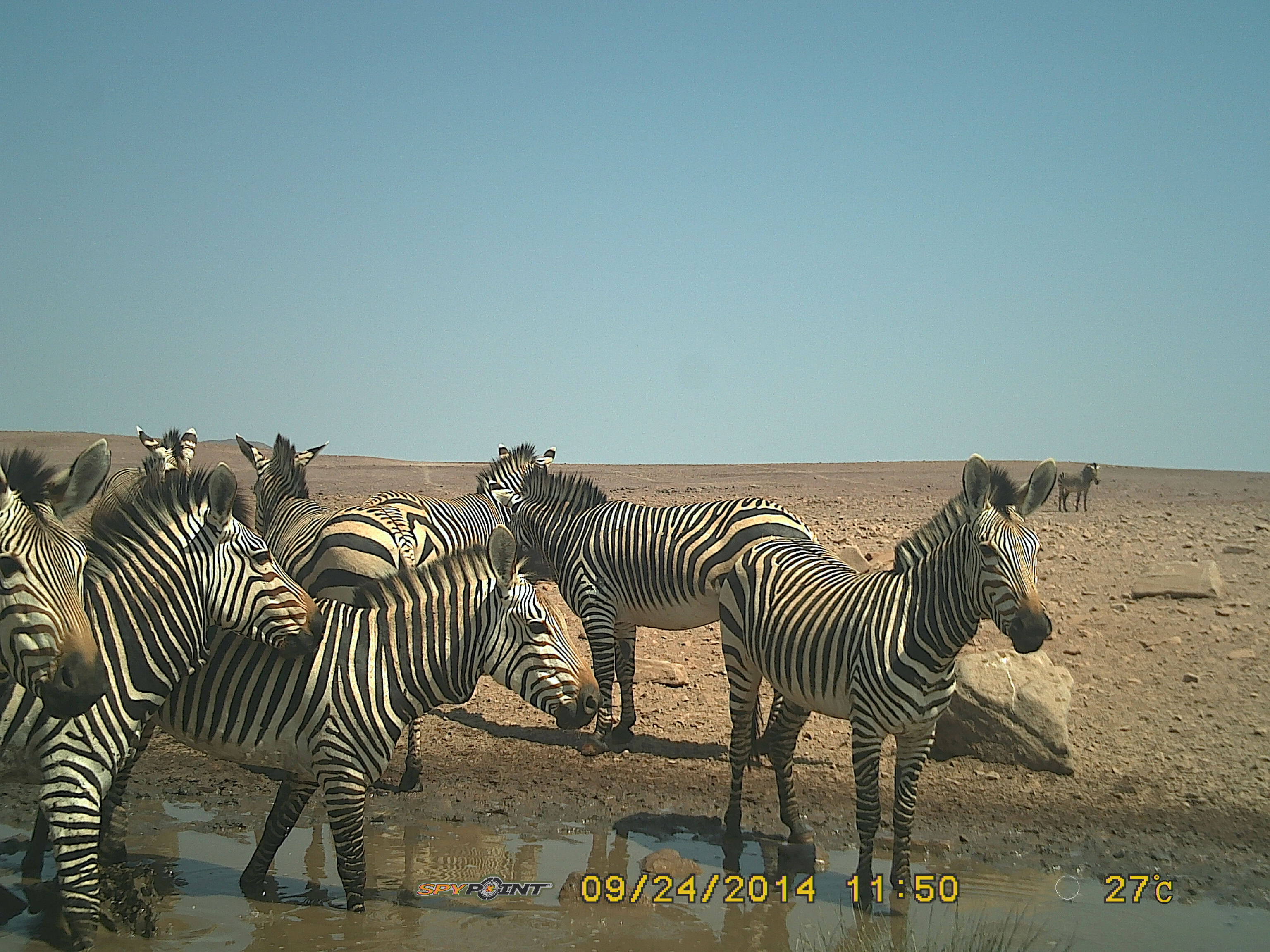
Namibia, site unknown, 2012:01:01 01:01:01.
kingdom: Animalia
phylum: Chordata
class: Mammalia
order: Perissodactyla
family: Equidae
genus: Equus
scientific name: Equus zebra hartmannae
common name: hartmann's mountain zebra